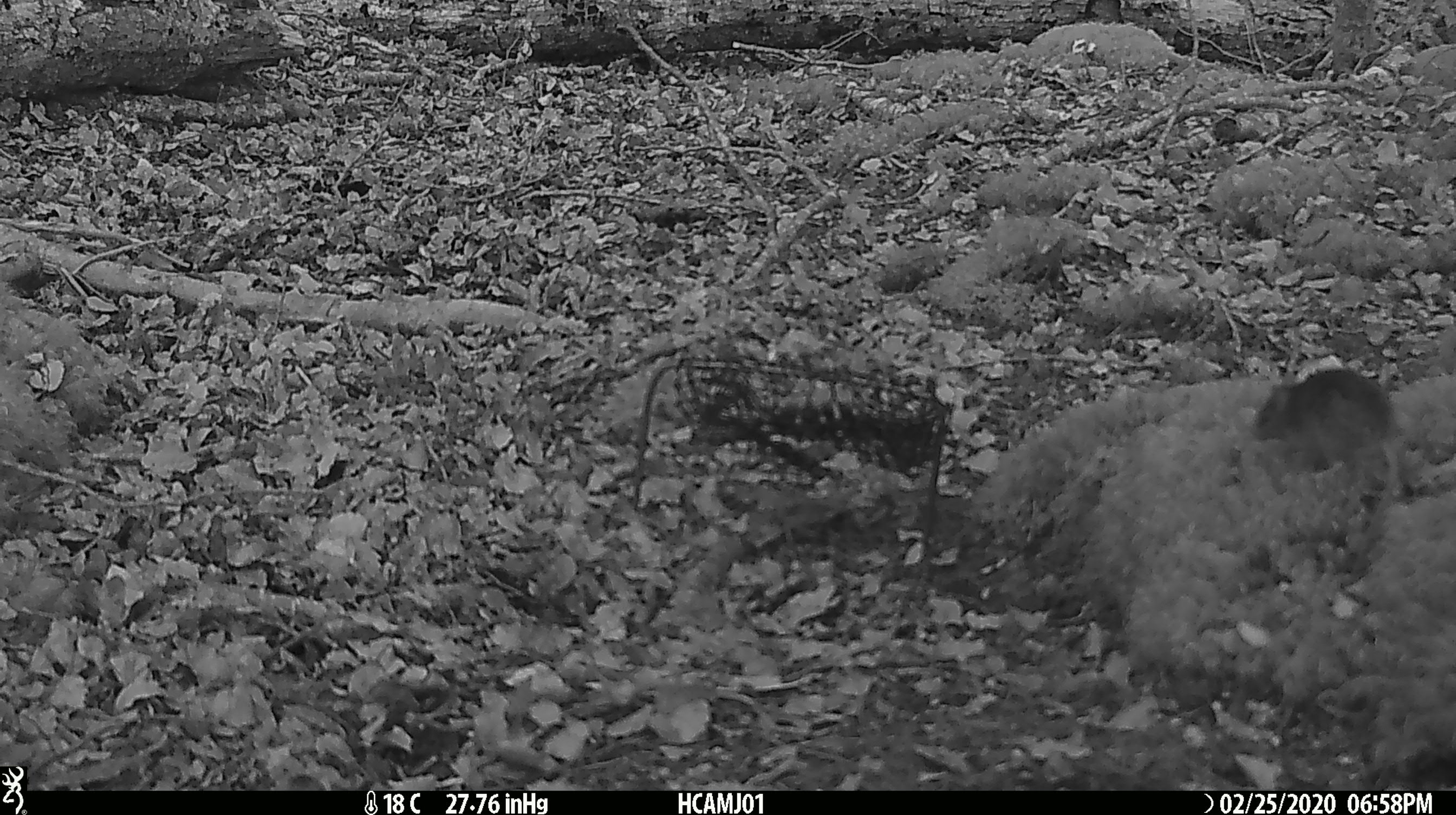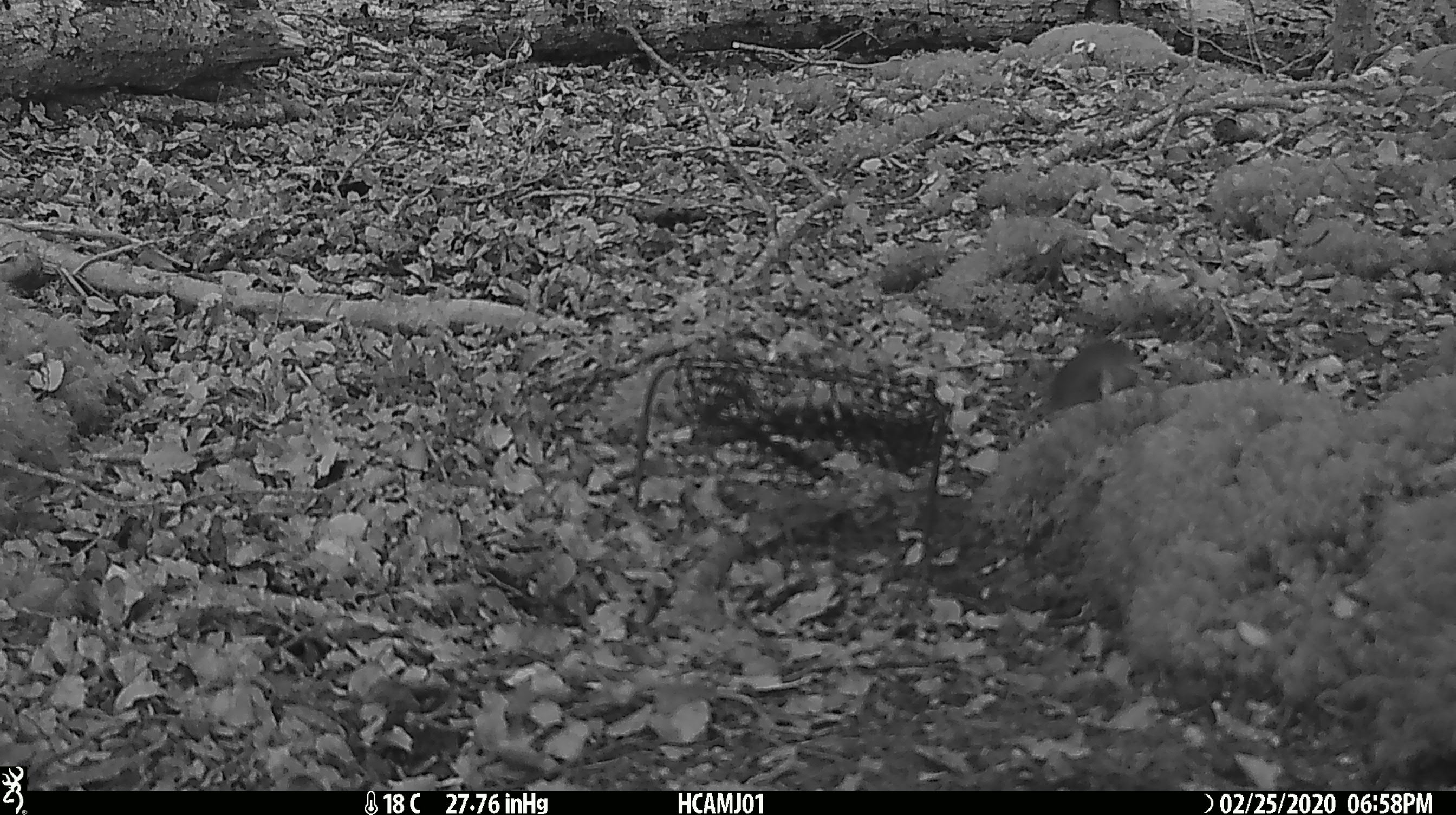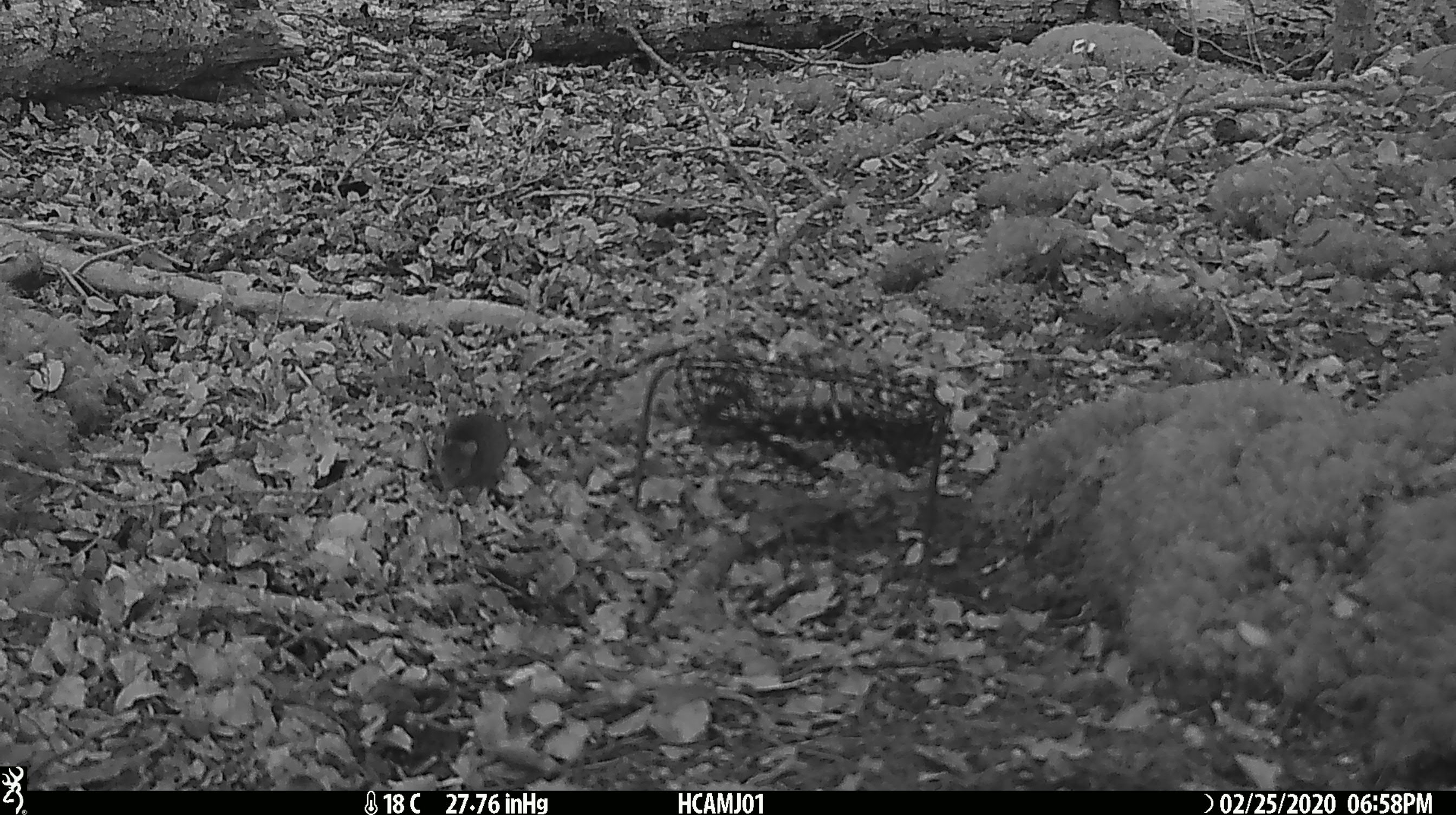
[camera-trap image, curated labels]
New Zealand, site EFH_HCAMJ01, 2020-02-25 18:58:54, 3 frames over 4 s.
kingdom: Animalia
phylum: Chordata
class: Mammalia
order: Rodentia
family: Muridae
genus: Mus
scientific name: Mus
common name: mouse